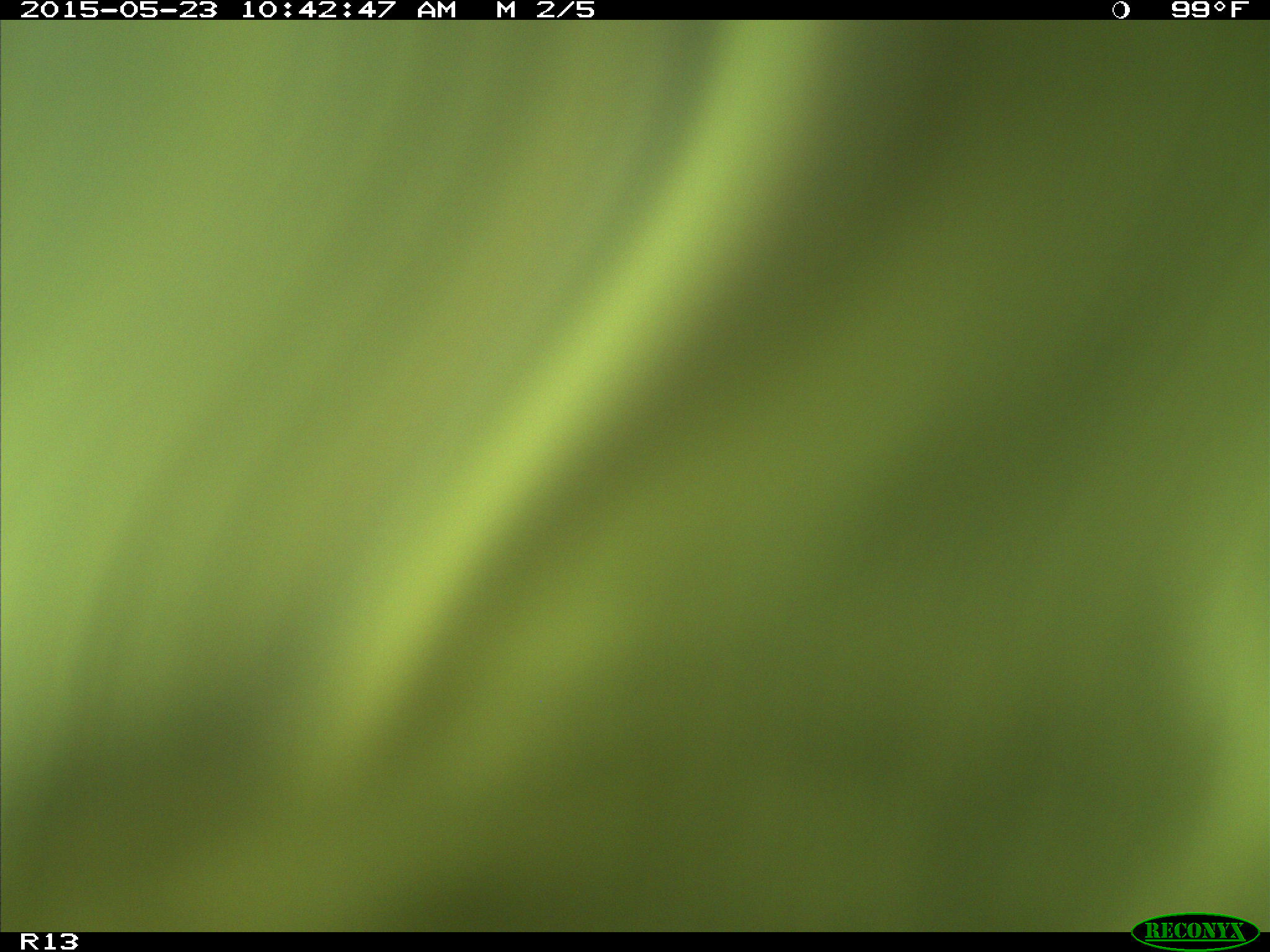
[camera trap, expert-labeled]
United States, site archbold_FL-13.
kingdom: Animalia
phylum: Chordata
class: Mammalia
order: Artiodactyla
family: Bovidae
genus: Bos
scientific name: Bos taurus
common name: domestic cow